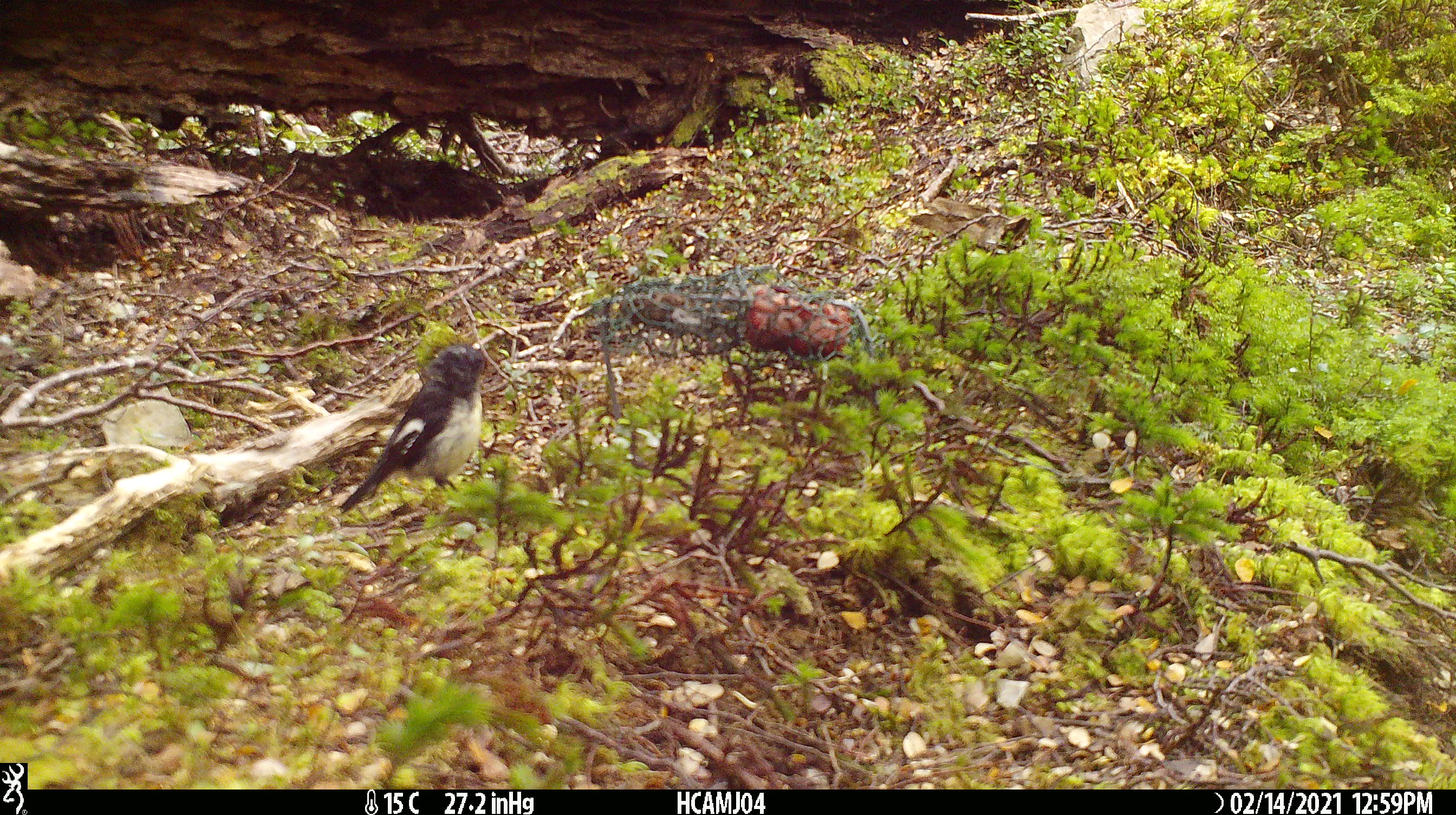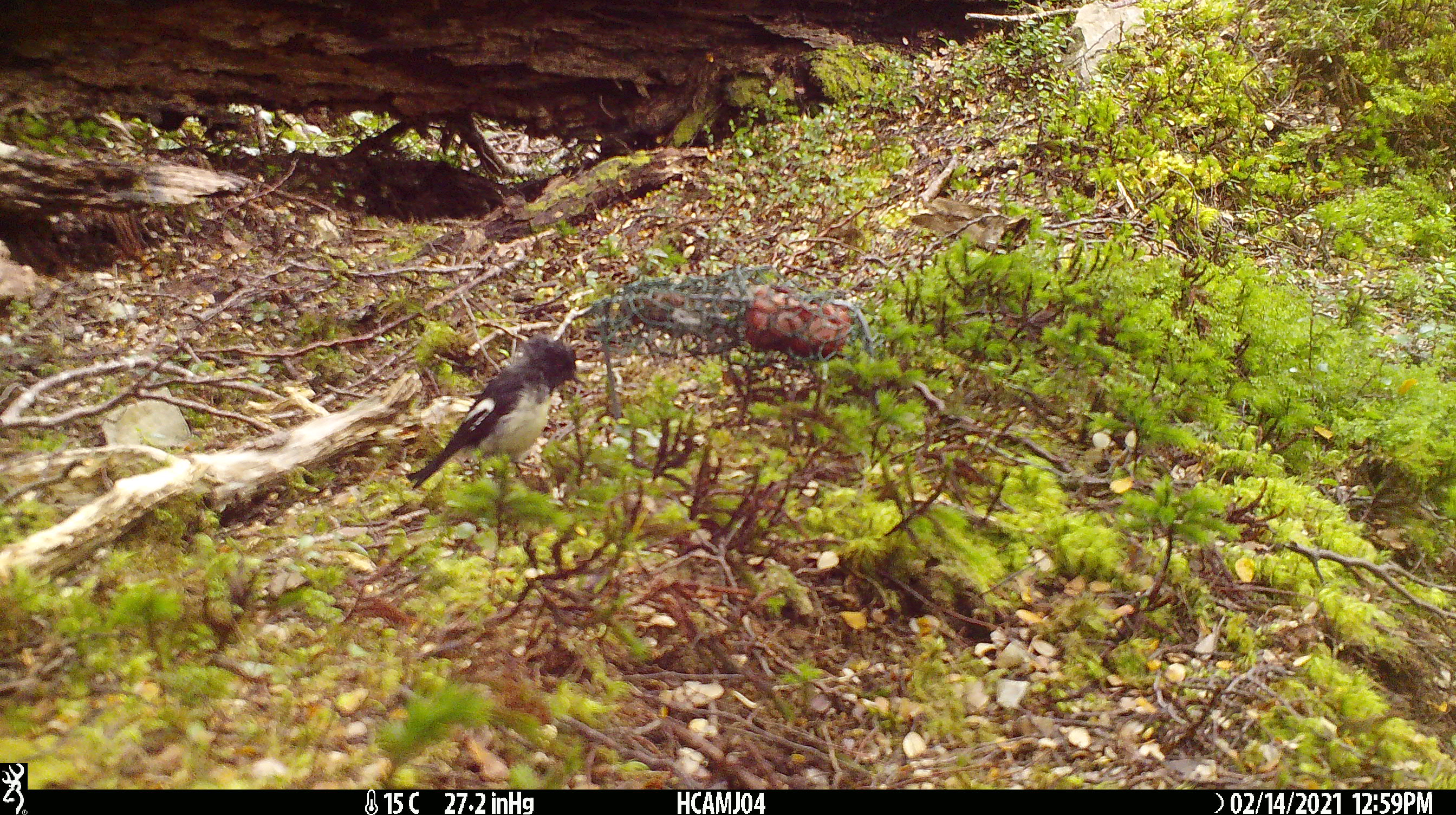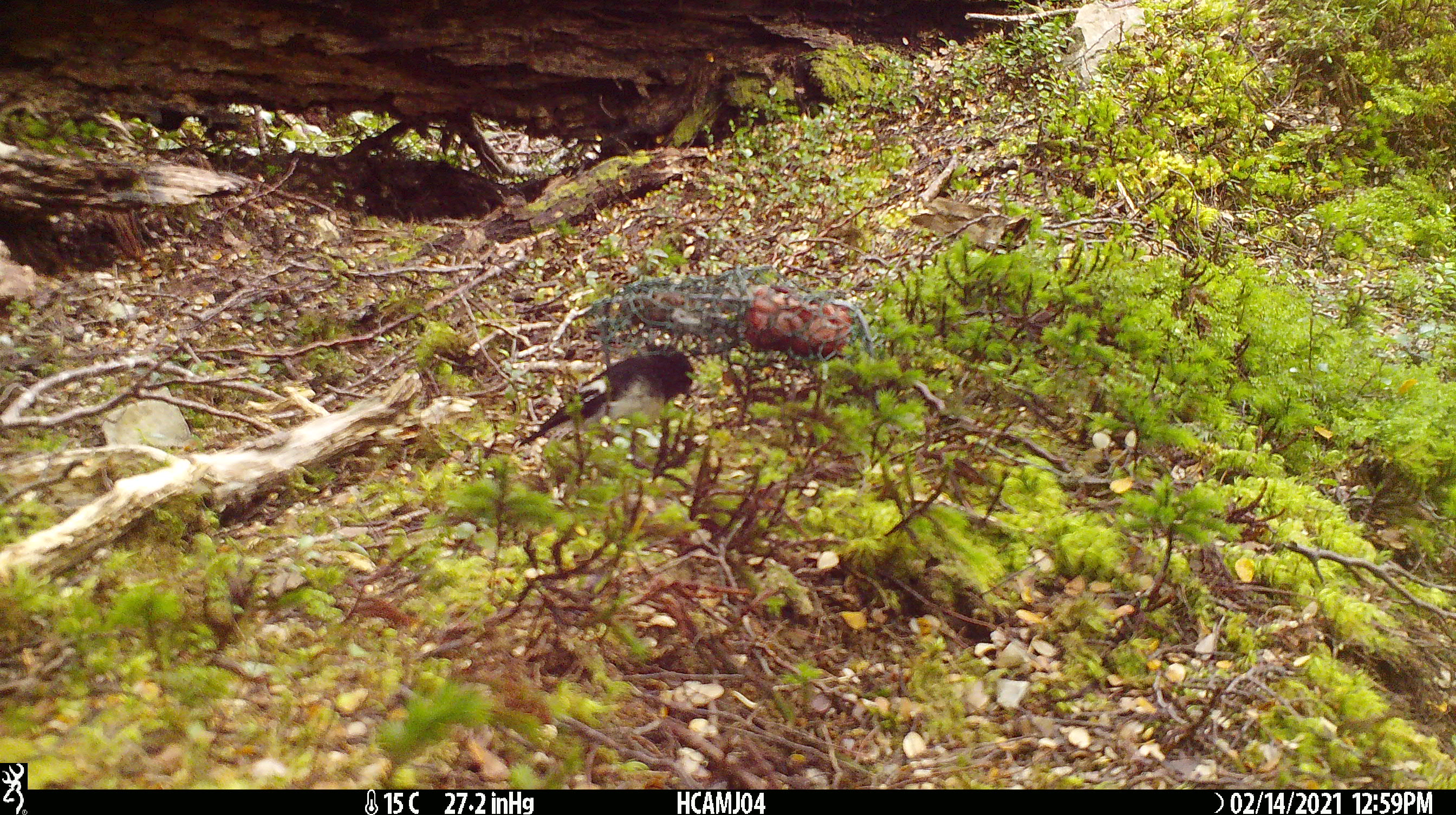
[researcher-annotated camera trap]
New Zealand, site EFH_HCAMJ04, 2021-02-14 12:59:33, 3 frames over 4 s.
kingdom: Animalia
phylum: Chordata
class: Aves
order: Passeriformes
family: Petroicidae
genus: Petroica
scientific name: Petroica macrocephala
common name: tomtit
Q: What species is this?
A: Tomtit (Petroica macrocephala).